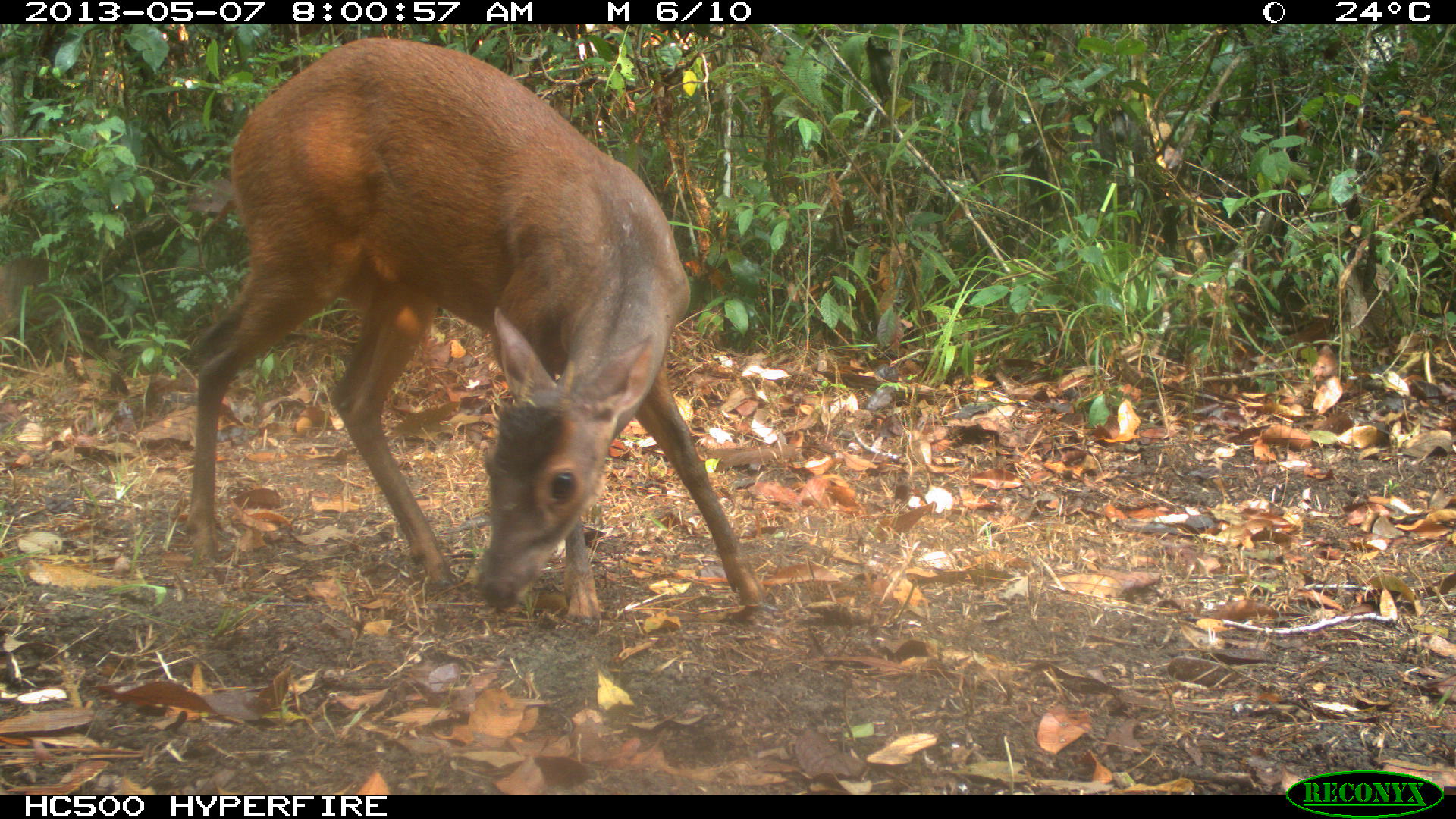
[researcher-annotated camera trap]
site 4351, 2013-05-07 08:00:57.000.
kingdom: Animalia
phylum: Chordata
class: Mammalia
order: Artiodactyla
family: Cervidae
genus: Mazama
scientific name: Mazama temama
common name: central american red brocket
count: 1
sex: male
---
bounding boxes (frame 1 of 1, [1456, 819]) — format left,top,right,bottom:
mazama temama: 176,32,764,623